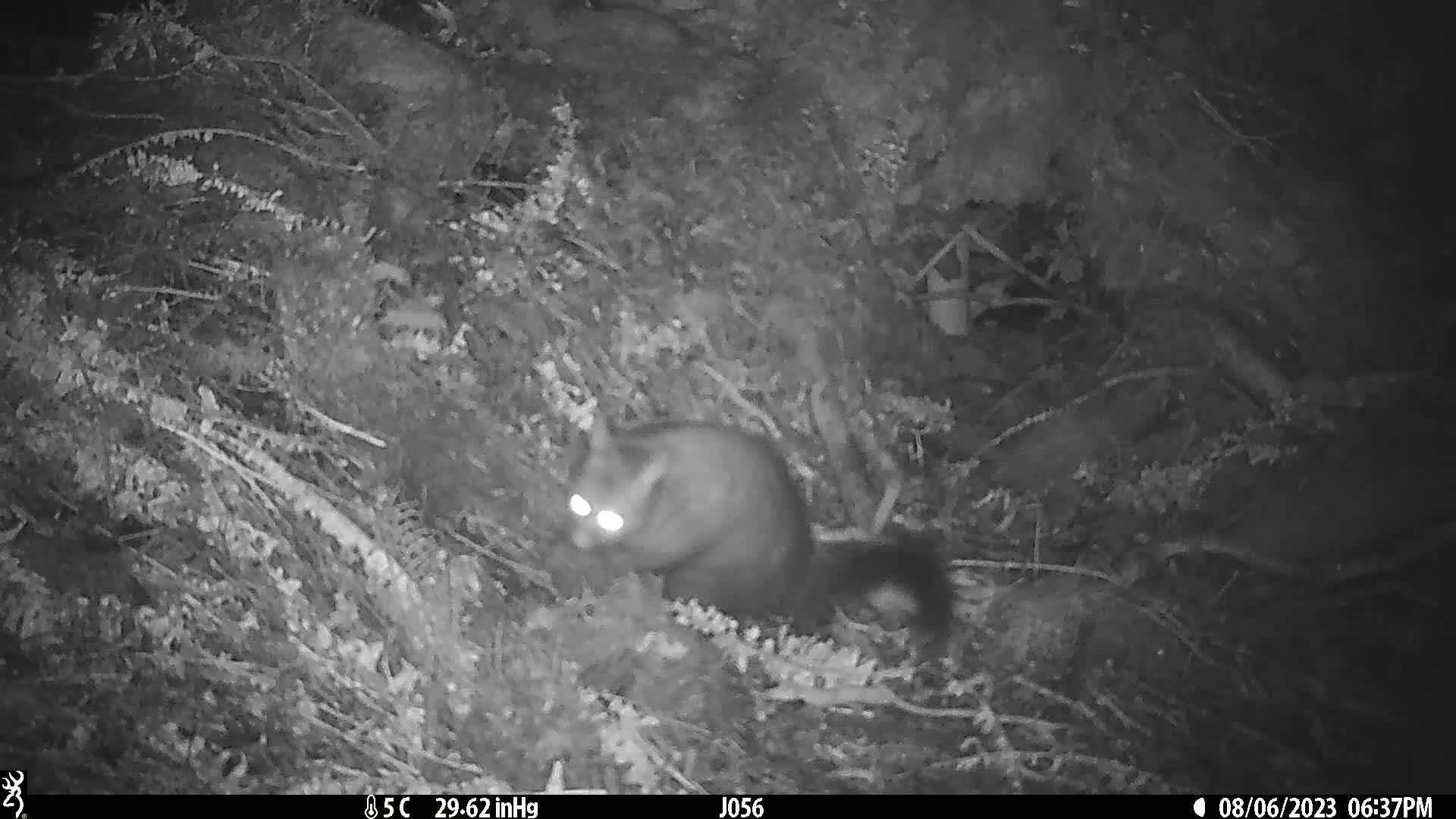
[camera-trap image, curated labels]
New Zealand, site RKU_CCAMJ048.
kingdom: Animalia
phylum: Chordata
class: Mammalia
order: Diprotodontia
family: Phalangeridae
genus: Trichosurus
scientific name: Trichosurus vulpecula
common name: common brushtail possum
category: possum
Possum (common brushtail possum) (Trichosurus vulpecula).